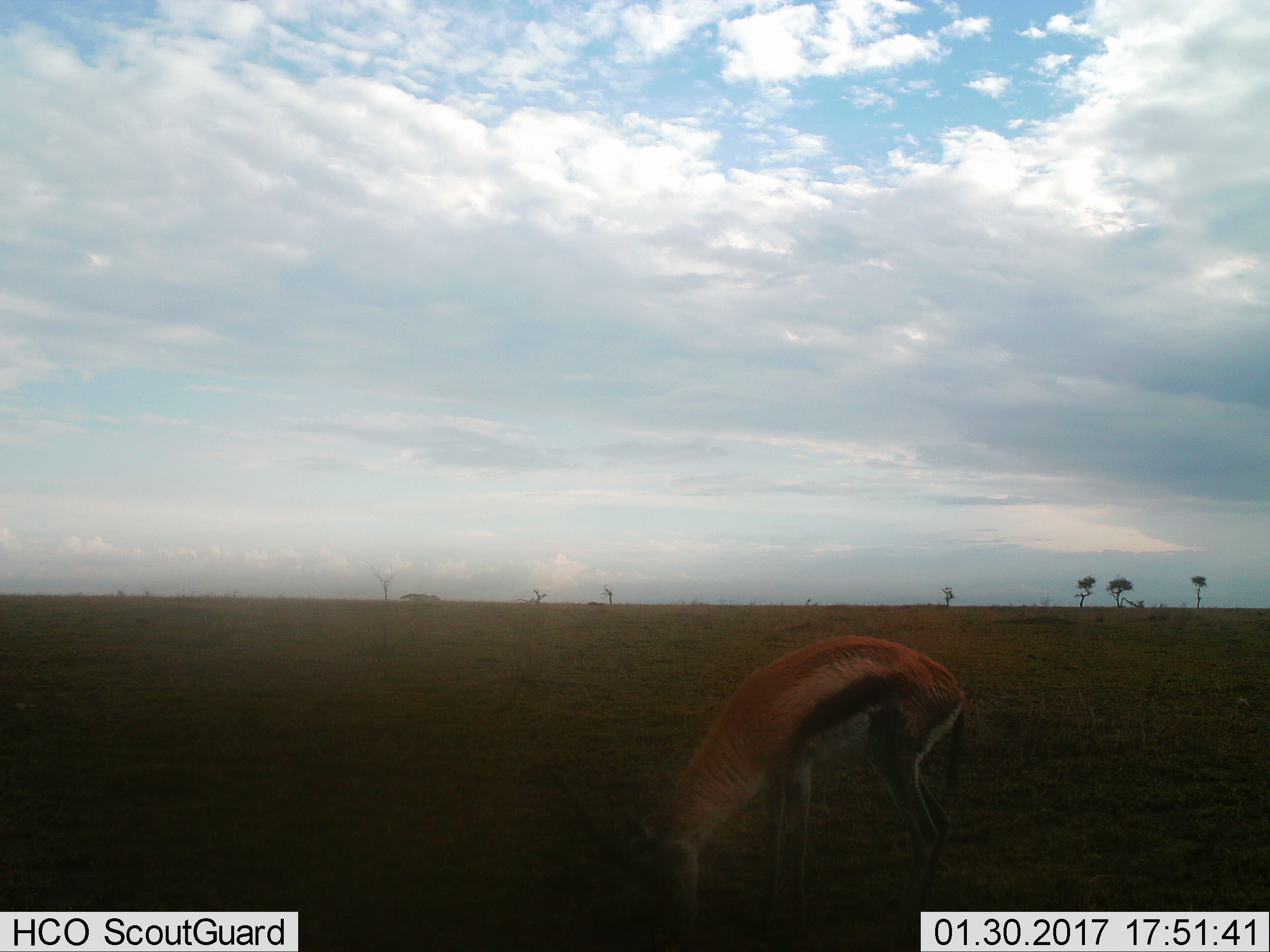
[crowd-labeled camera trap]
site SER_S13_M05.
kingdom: Animalia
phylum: Chordata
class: Mammalia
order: Artiodactyla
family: Bovidae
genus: Eudorcas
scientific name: Eudorcas thomsonii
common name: thomson's gazelle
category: gazellethomsons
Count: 1.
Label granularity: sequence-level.